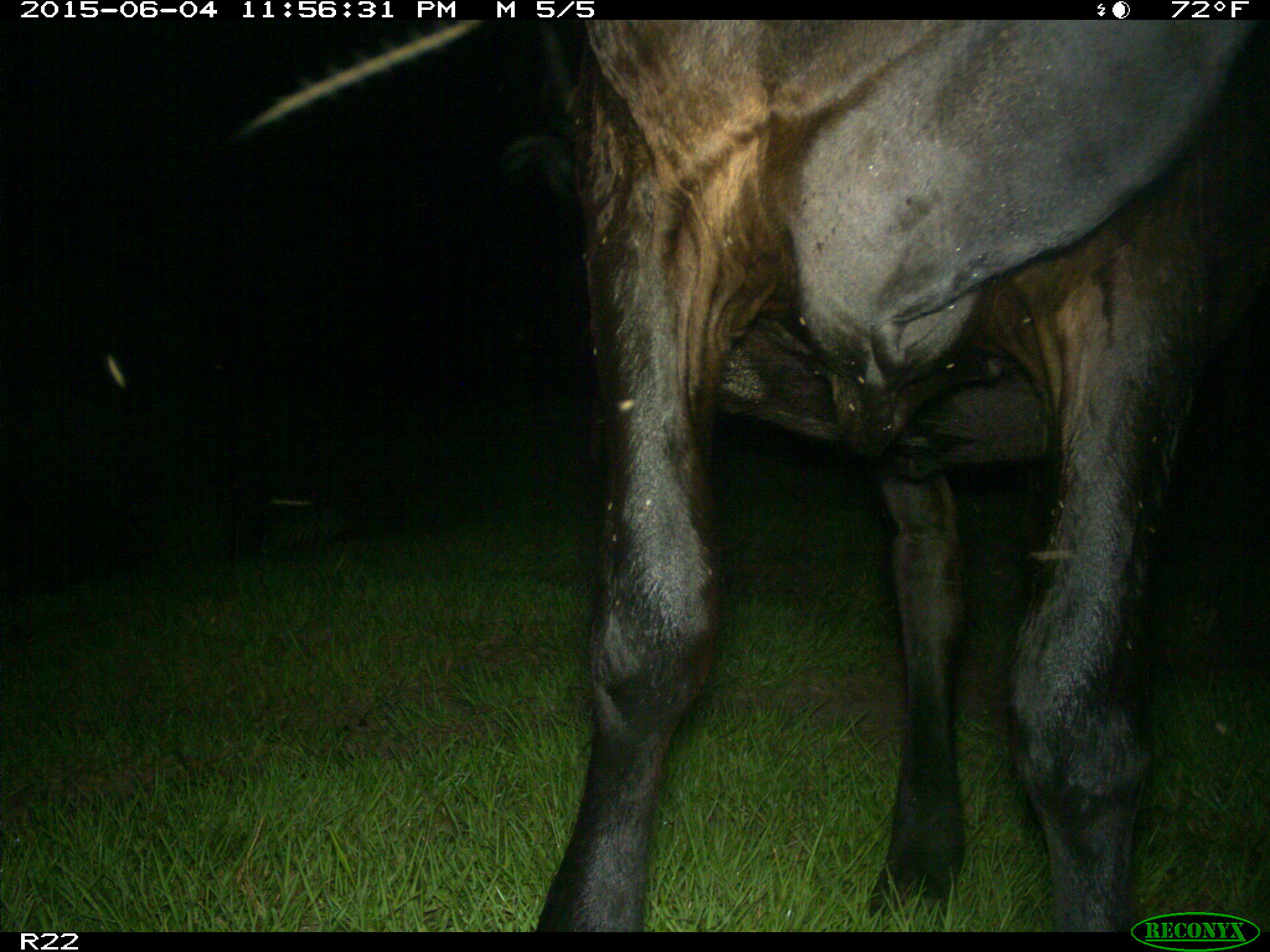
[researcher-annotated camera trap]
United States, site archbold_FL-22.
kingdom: Animalia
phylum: Chordata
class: Mammalia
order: Artiodactyla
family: Bovidae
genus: Bos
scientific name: Bos taurus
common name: domestic cow